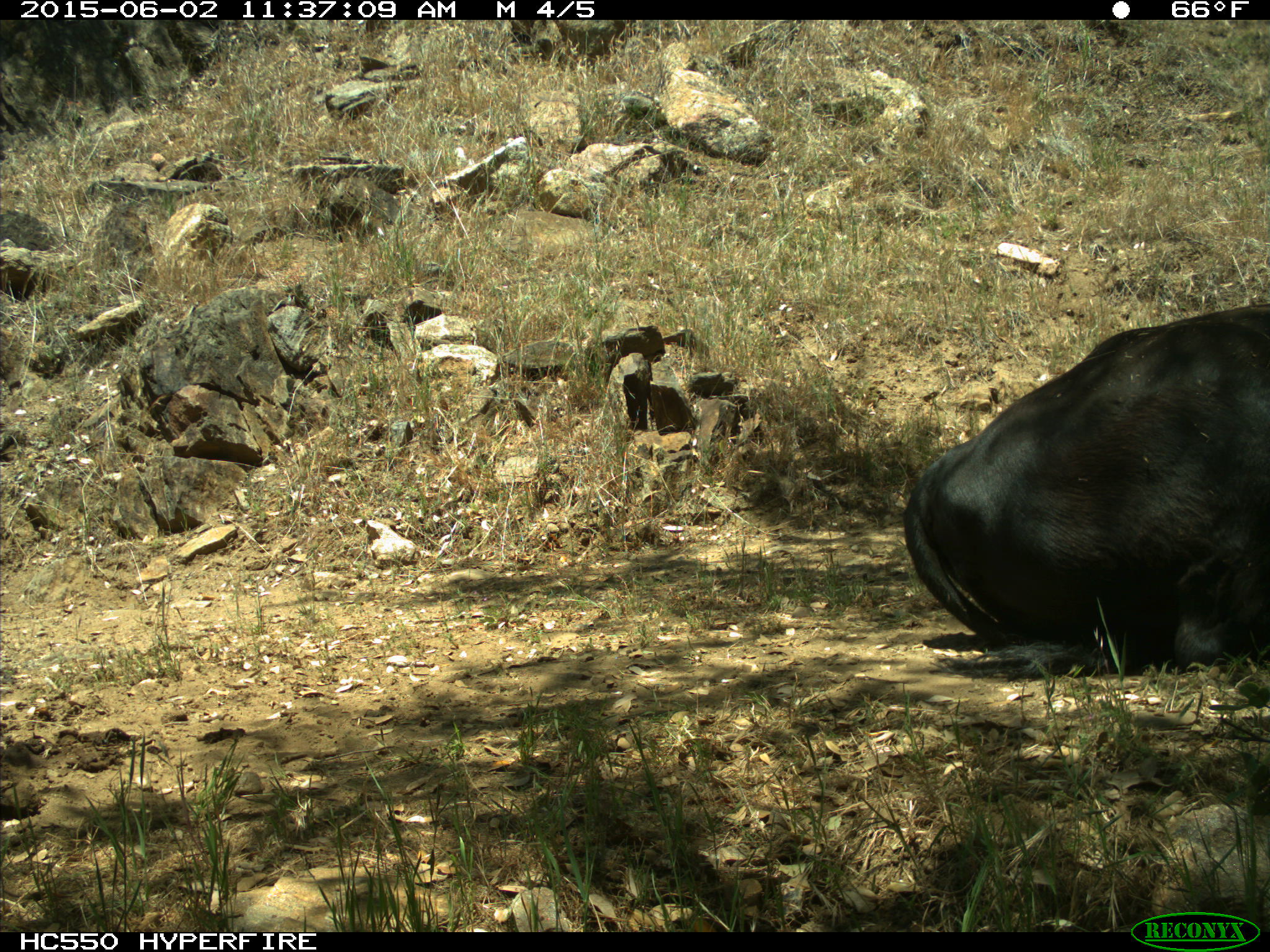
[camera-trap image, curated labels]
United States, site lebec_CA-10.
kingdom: Animalia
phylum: Chordata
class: Mammalia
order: Artiodactyla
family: Bovidae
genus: Bos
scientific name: Bos taurus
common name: domestic cow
Bos taurus (domestic cow).